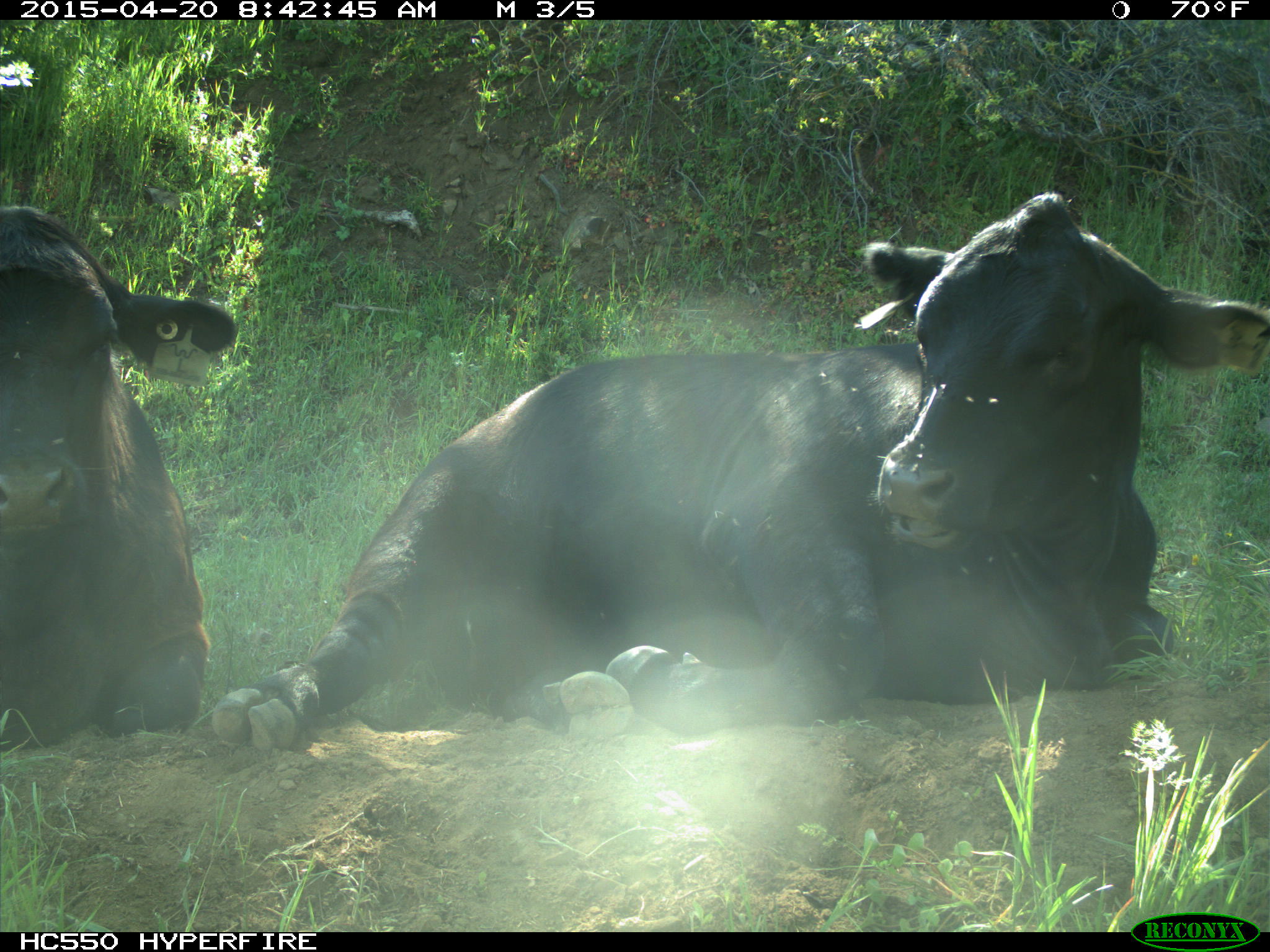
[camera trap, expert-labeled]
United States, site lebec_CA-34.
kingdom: Animalia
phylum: Chordata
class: Mammalia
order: Artiodactyla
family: Bovidae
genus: Bos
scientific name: Bos taurus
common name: domestic cow